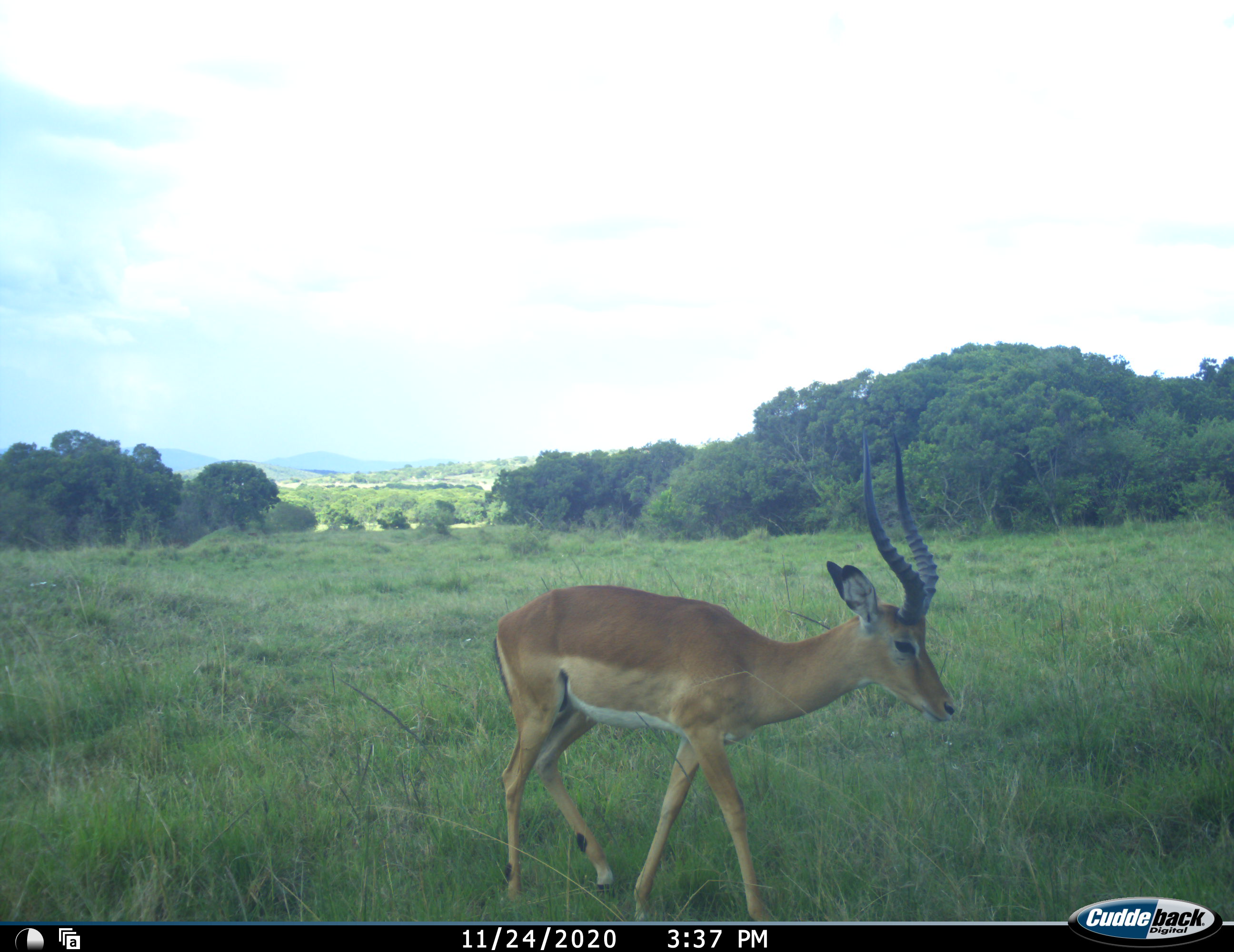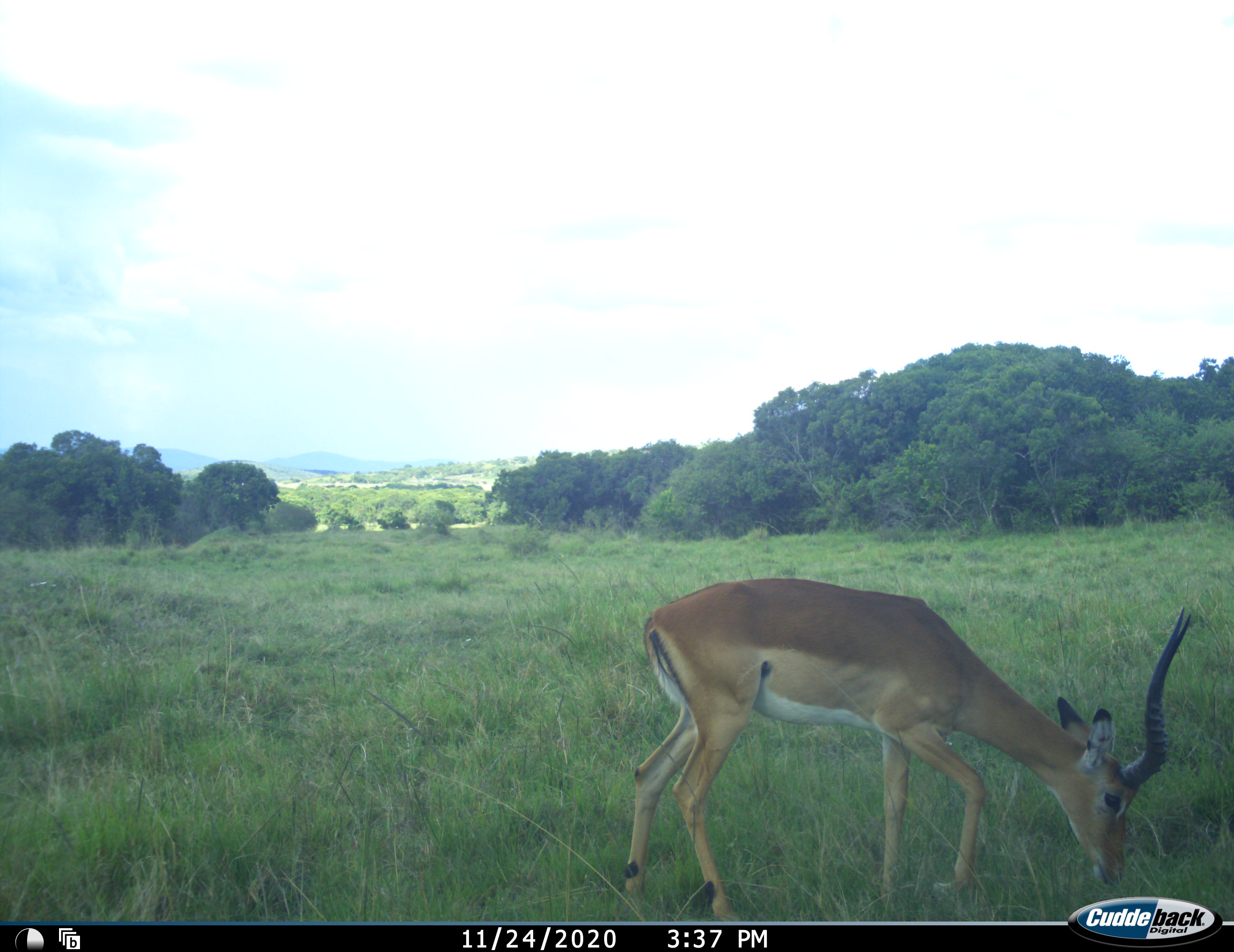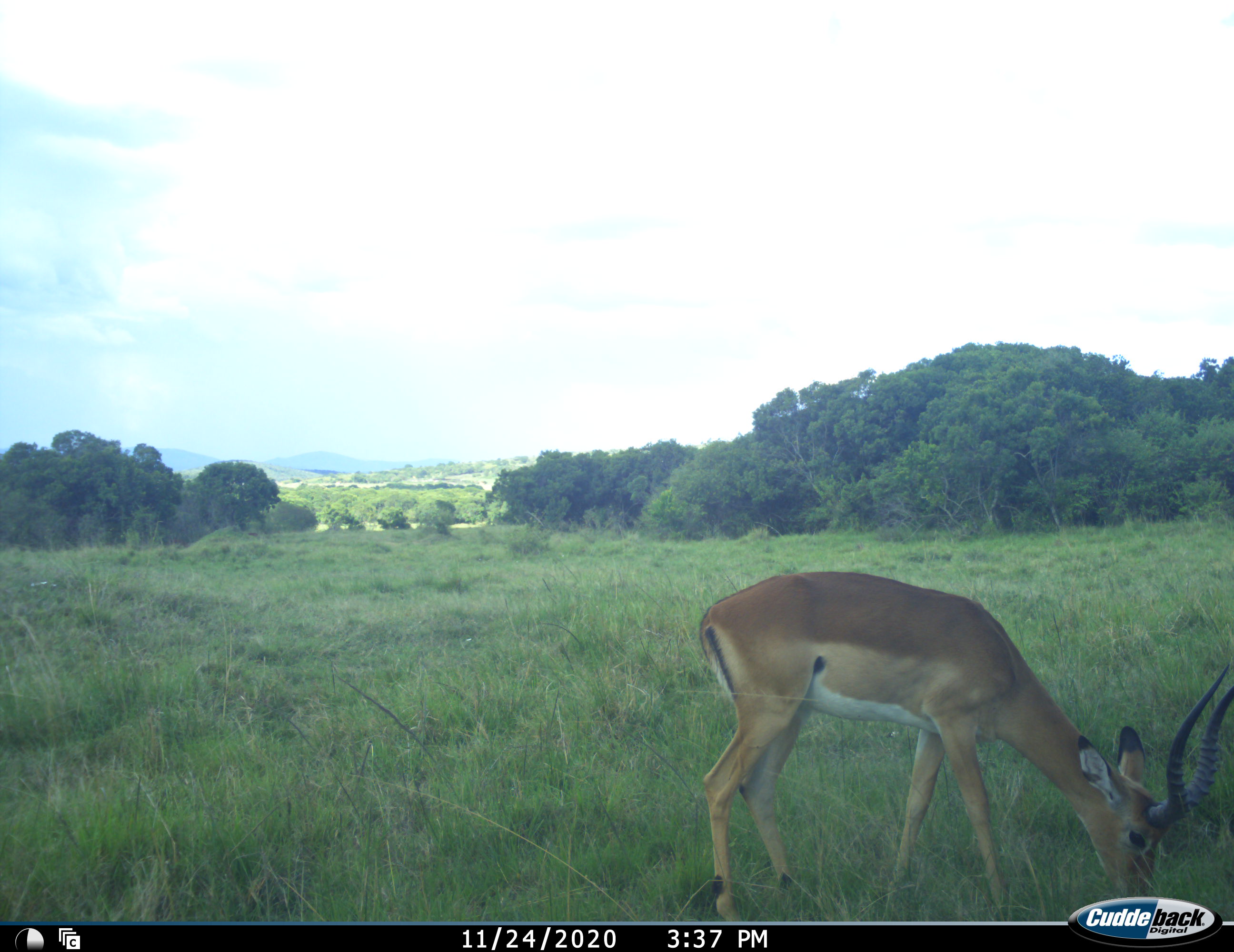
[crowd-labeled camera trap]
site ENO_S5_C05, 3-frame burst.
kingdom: Animalia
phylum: Chordata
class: Mammalia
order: Artiodactyla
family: Bovidae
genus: Aepyceros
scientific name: Aepyceros melampus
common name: impala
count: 1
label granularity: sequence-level